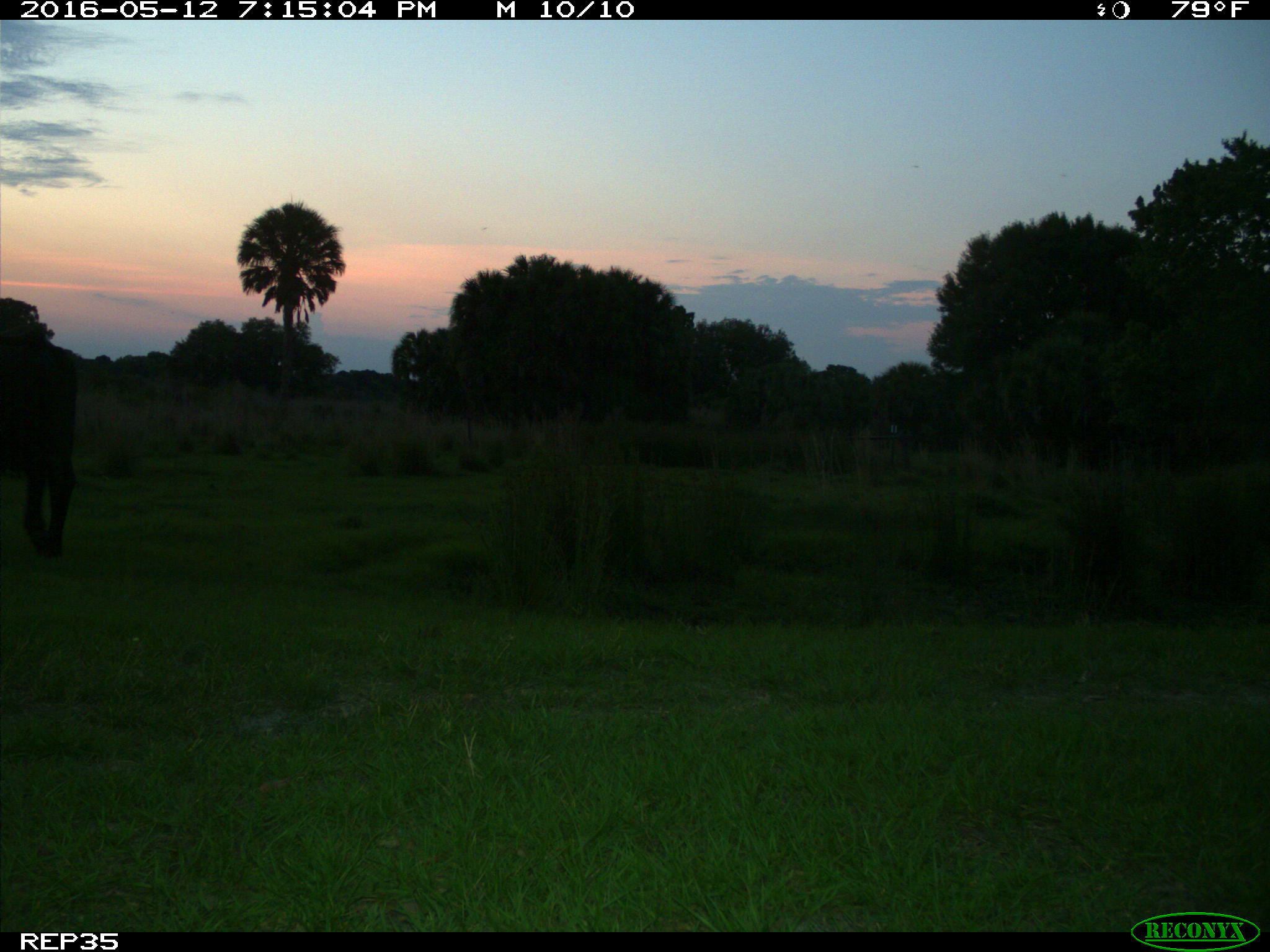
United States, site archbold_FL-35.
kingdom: Animalia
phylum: Chordata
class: Mammalia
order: Artiodactyla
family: Bovidae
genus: Bos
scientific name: Bos taurus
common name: domestic cow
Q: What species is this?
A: Bos taurus (domestic cow).